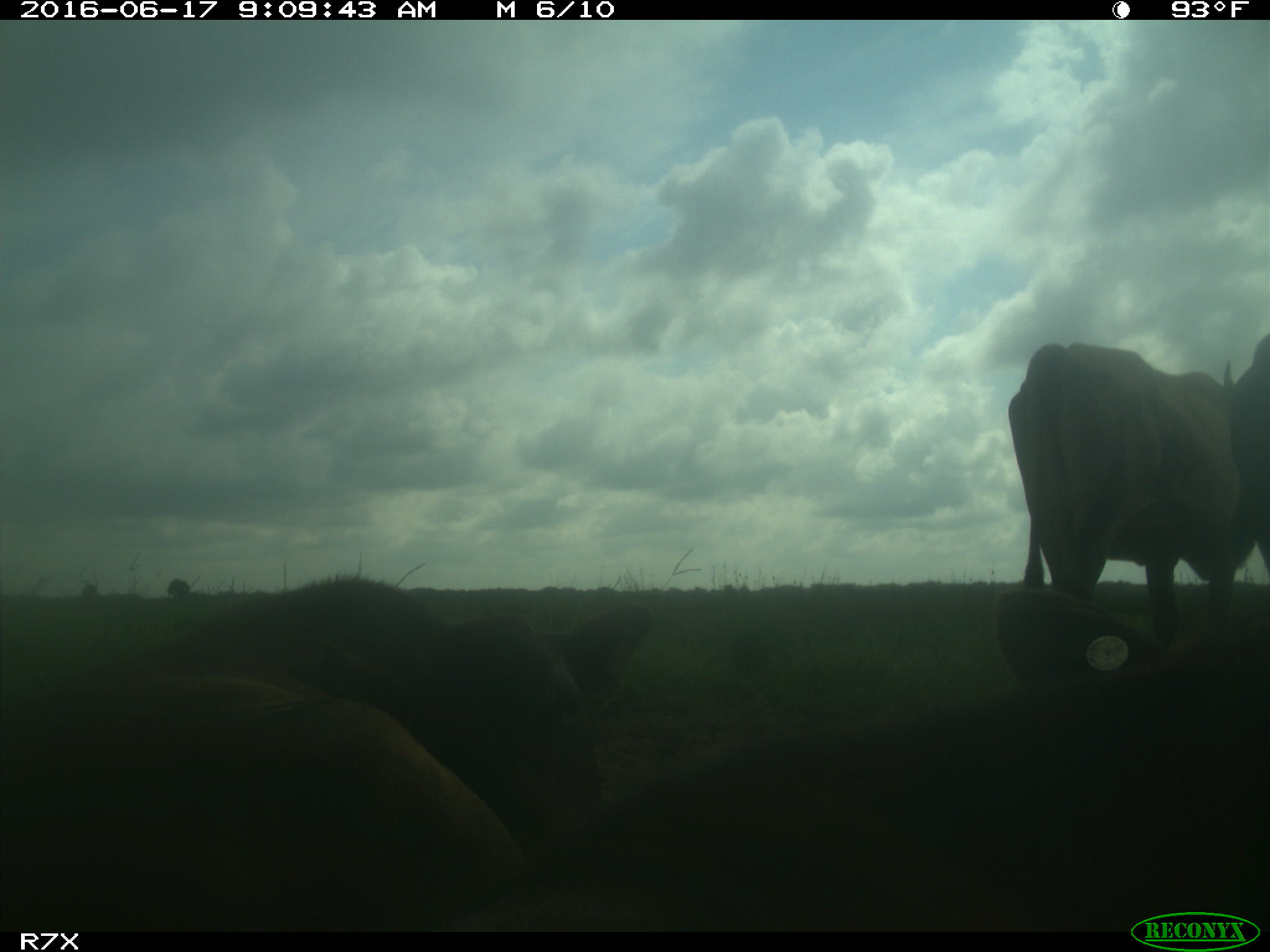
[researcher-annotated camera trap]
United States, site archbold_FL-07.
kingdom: Animalia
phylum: Chordata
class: Mammalia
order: Artiodactyla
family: Bovidae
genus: Bos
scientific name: Bos taurus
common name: domestic cow